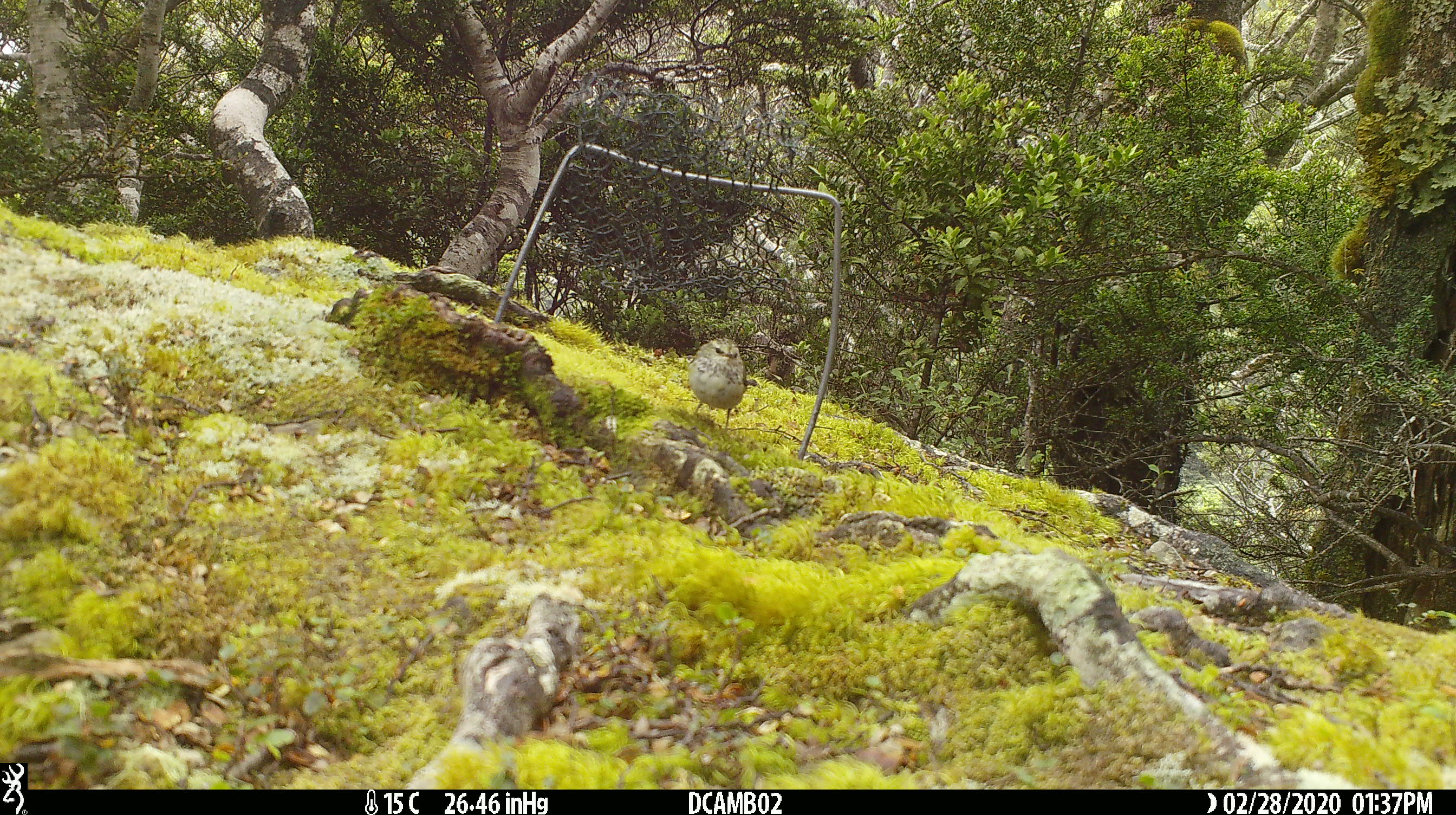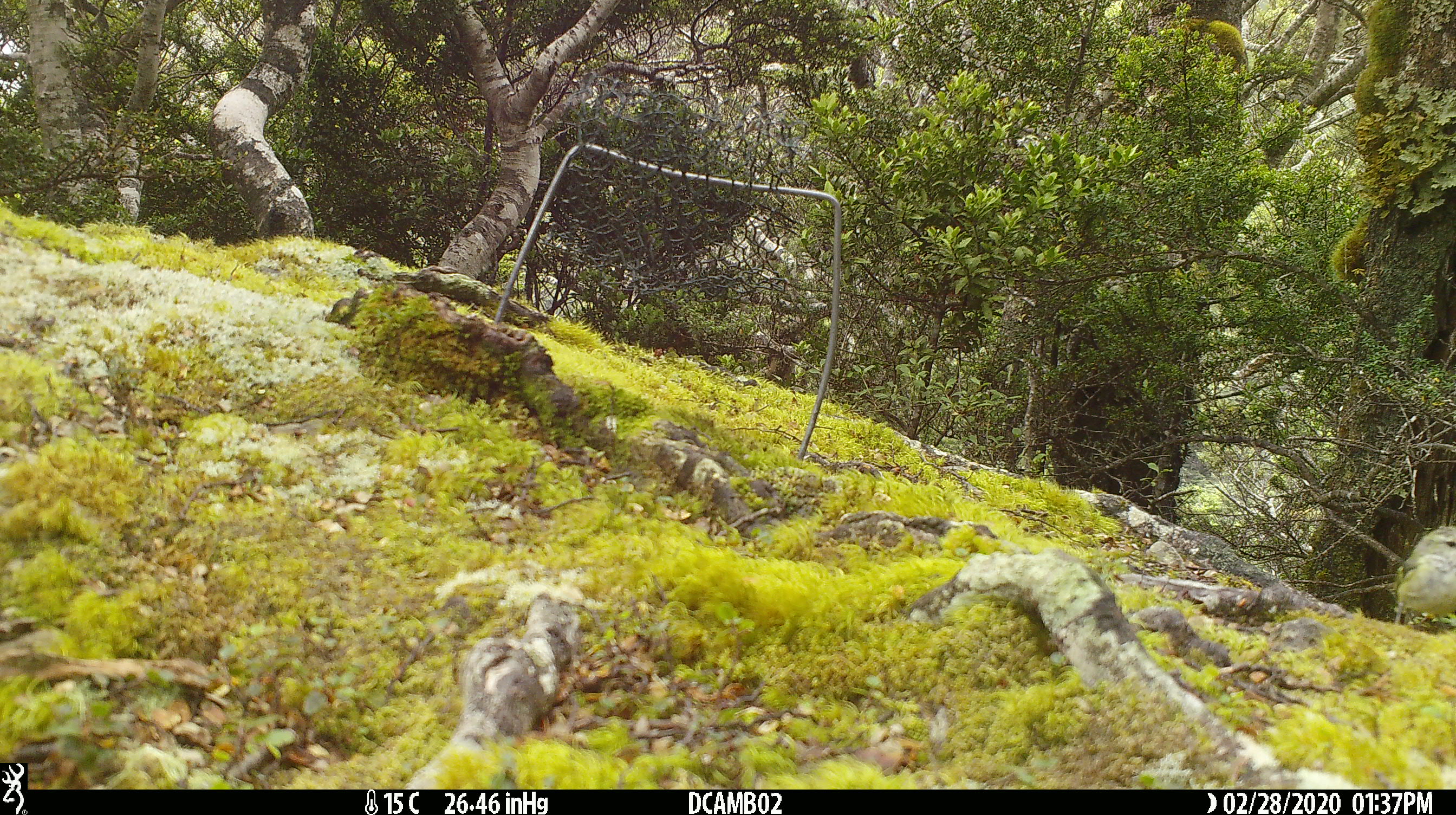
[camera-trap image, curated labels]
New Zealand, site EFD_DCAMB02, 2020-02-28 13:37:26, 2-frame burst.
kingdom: Animalia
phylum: Chordata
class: Aves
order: Passeriformes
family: Acanthisittidae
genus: Acanthisitta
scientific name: Acanthisitta chloris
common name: rifleman